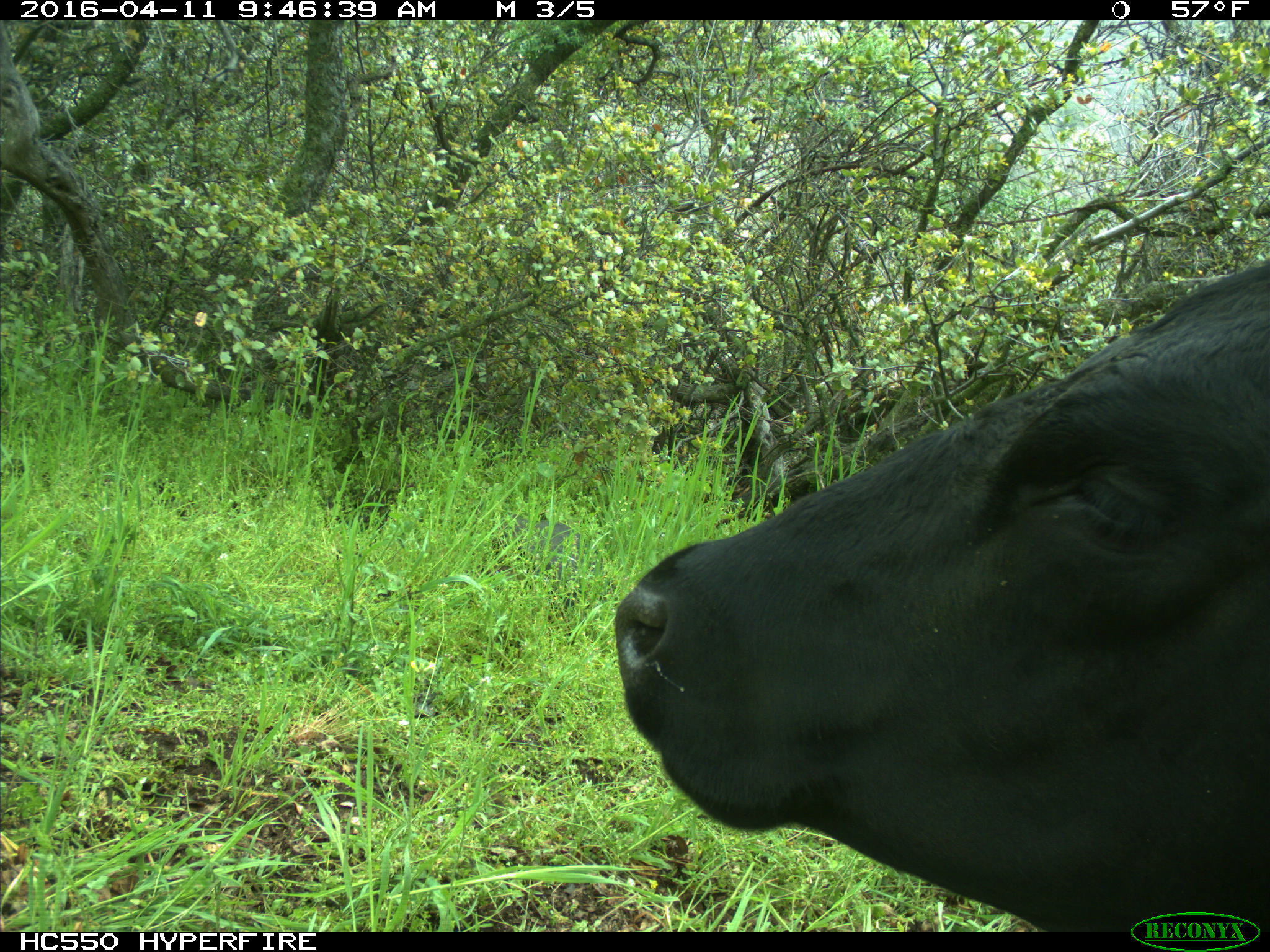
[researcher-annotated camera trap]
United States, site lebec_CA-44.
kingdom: Animalia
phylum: Chordata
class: Mammalia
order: Artiodactyla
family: Bovidae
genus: Bos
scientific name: Bos taurus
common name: domestic cow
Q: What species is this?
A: Bos taurus (domestic cow).